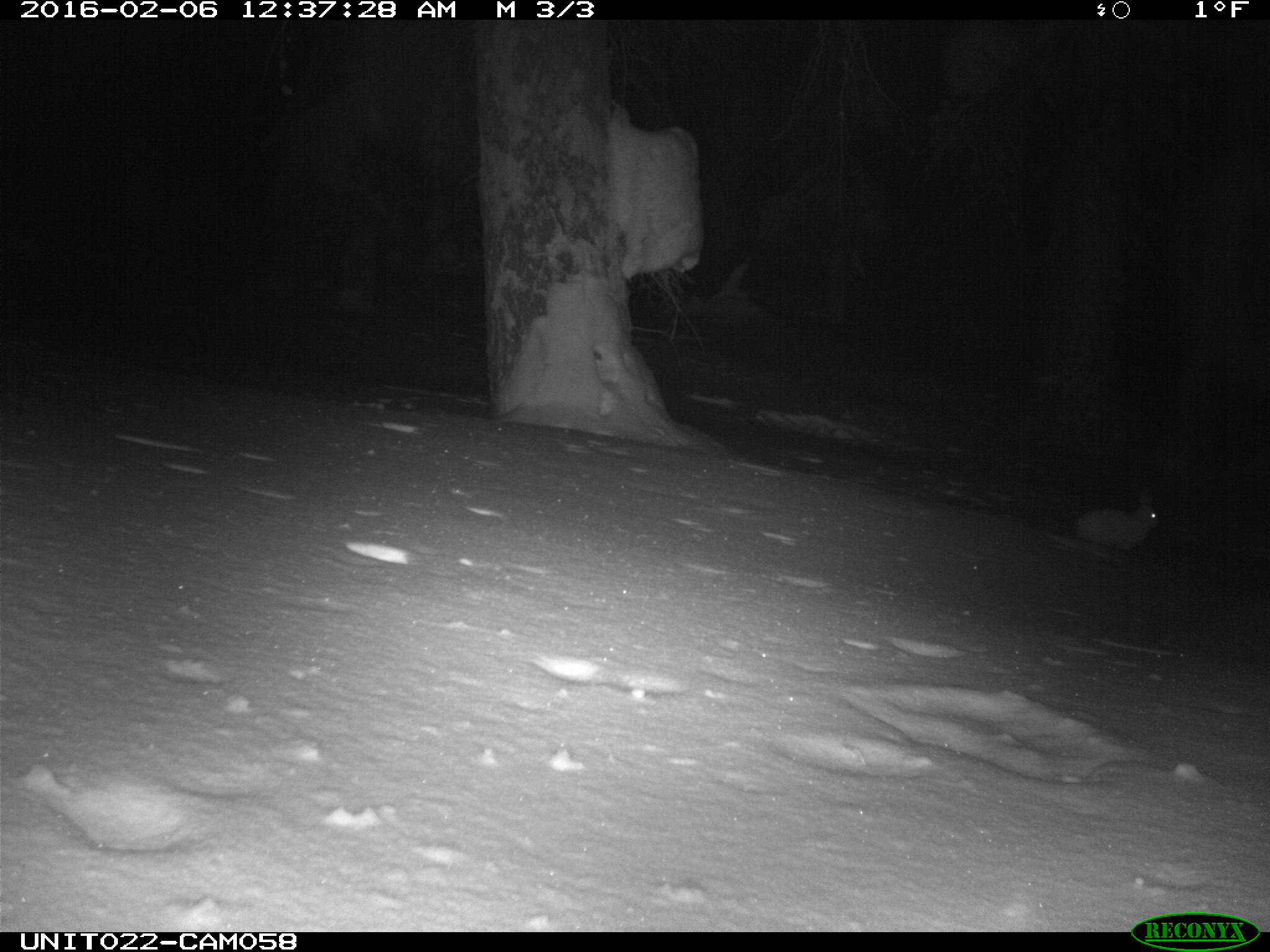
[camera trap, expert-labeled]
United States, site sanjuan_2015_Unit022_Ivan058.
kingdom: Animalia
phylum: Chordata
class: Mammalia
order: Lagomorpha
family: Leporidae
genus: Lepus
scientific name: Lepus americanus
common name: snowshoe hare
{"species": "Lepus americanus (snowshoe hare)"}